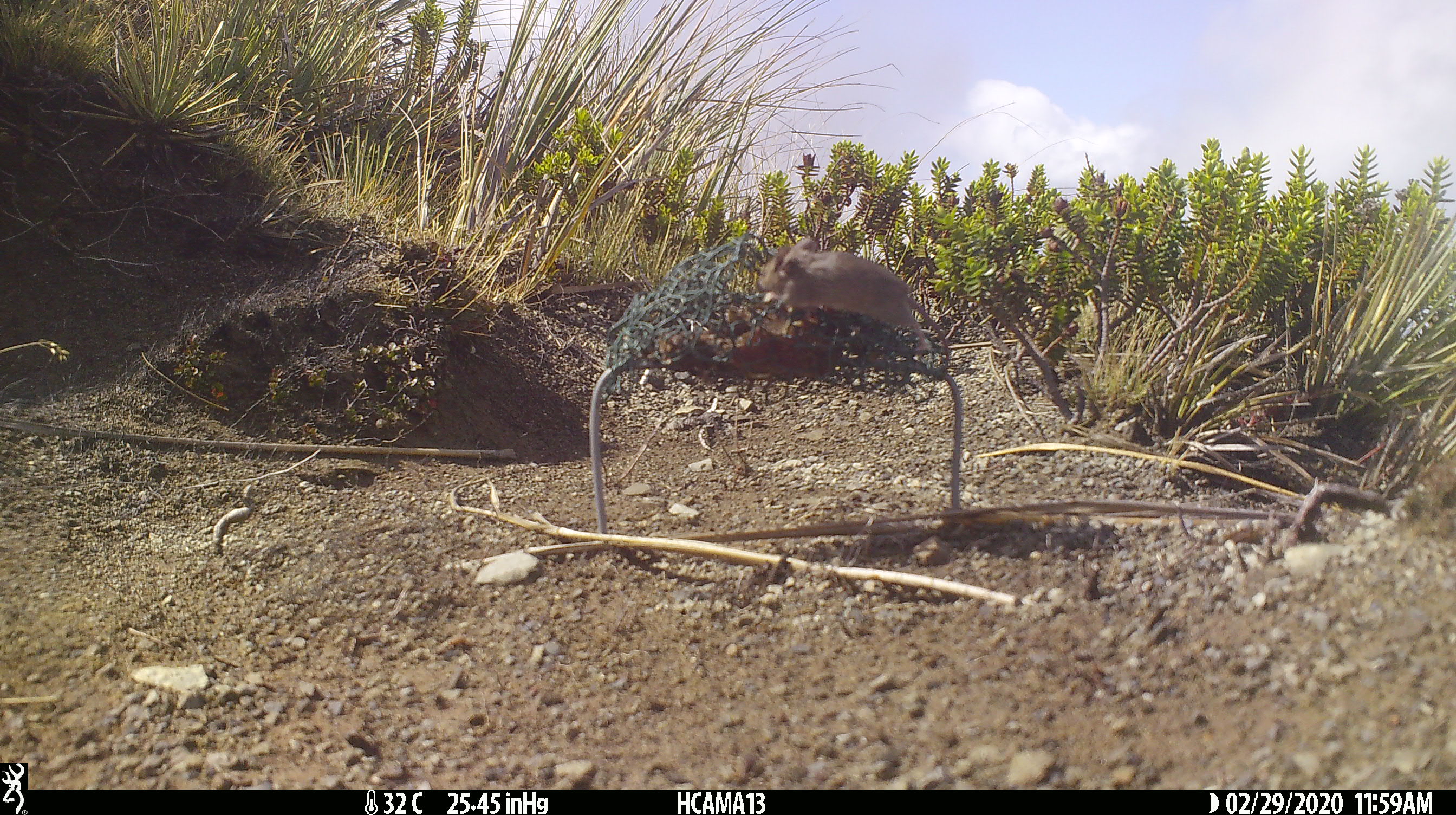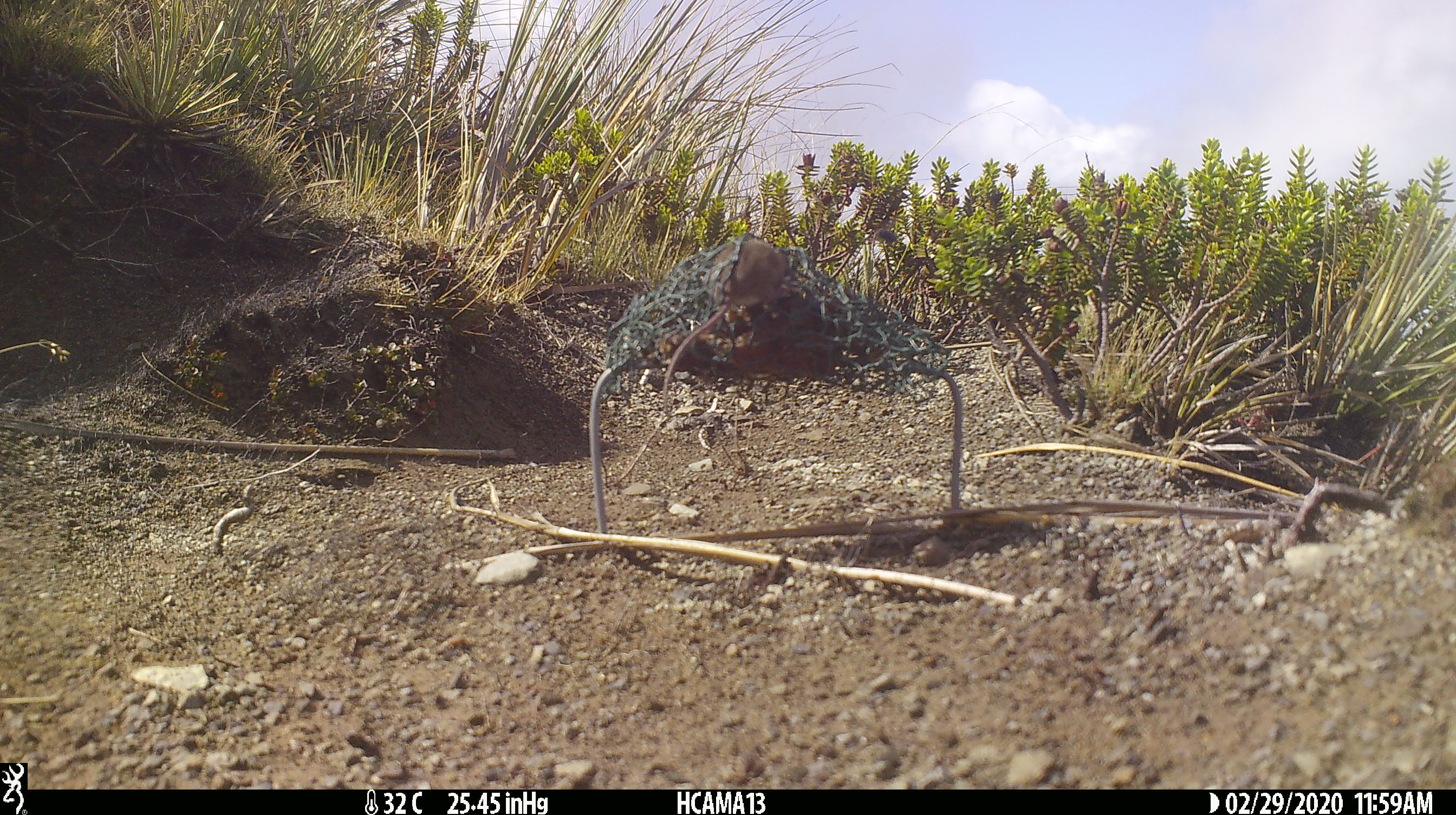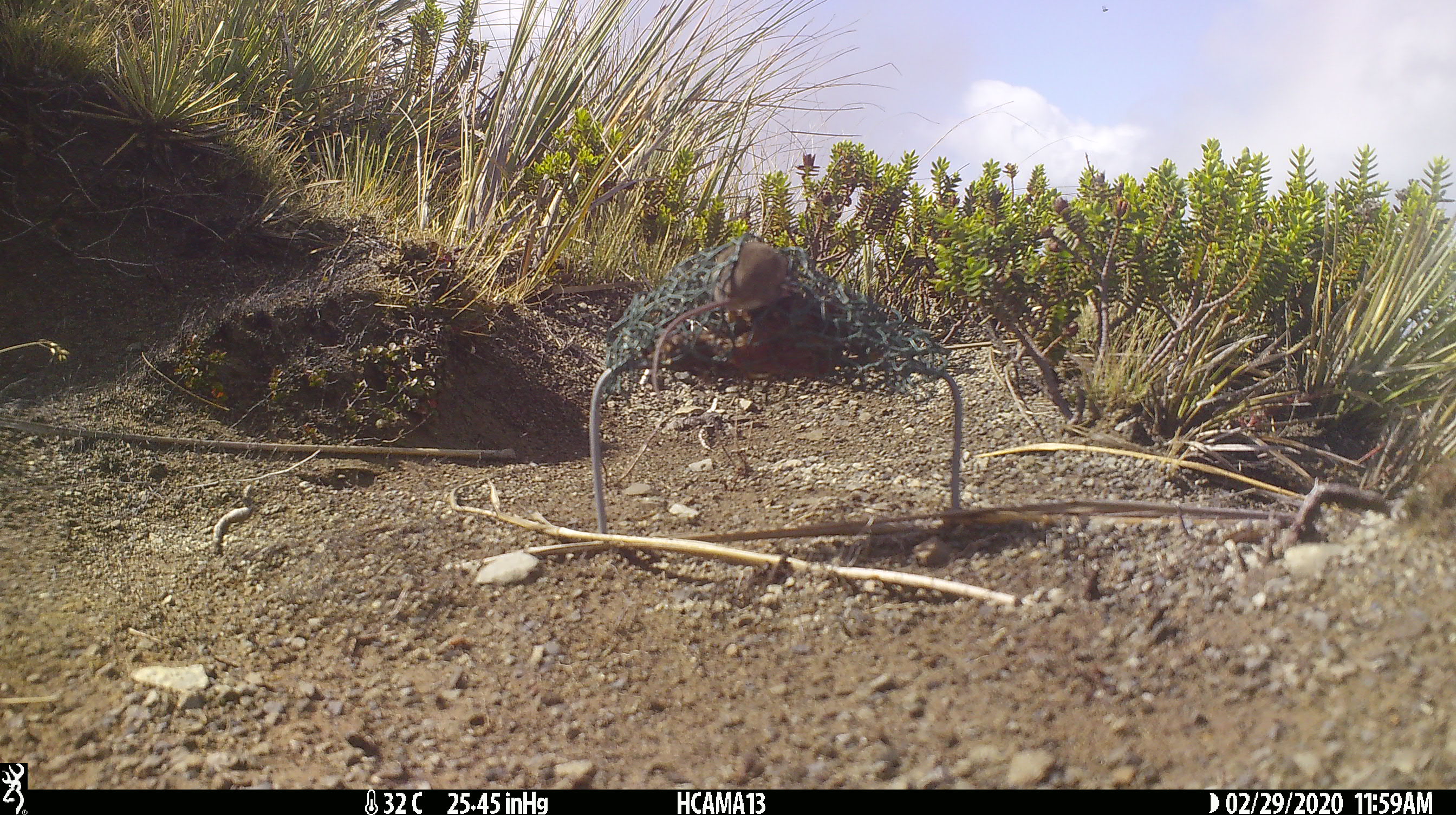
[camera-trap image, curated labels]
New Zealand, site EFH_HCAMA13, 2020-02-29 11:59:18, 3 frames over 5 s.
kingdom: Animalia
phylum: Chordata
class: Mammalia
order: Rodentia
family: Muridae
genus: Mus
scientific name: Mus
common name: mouse